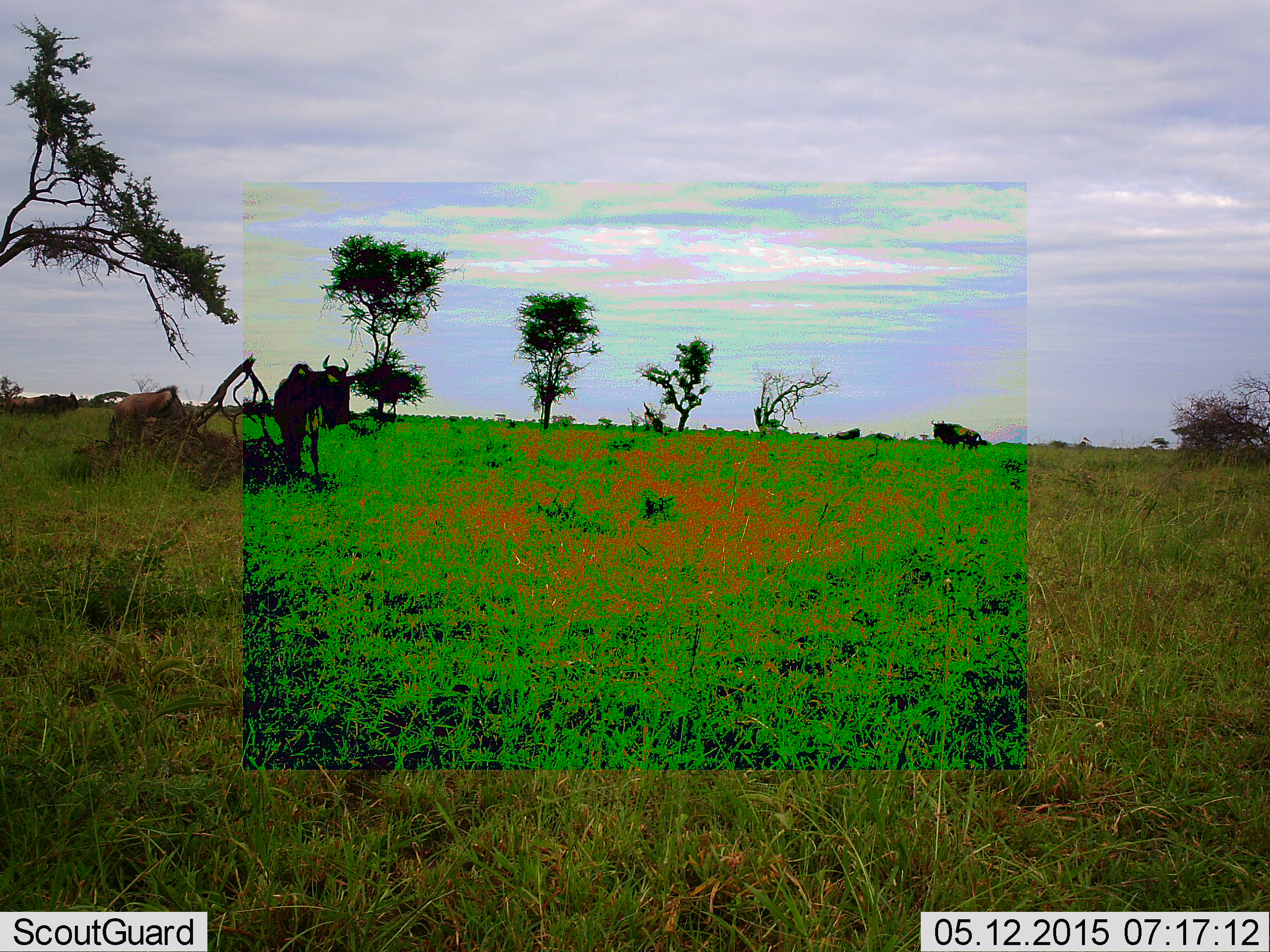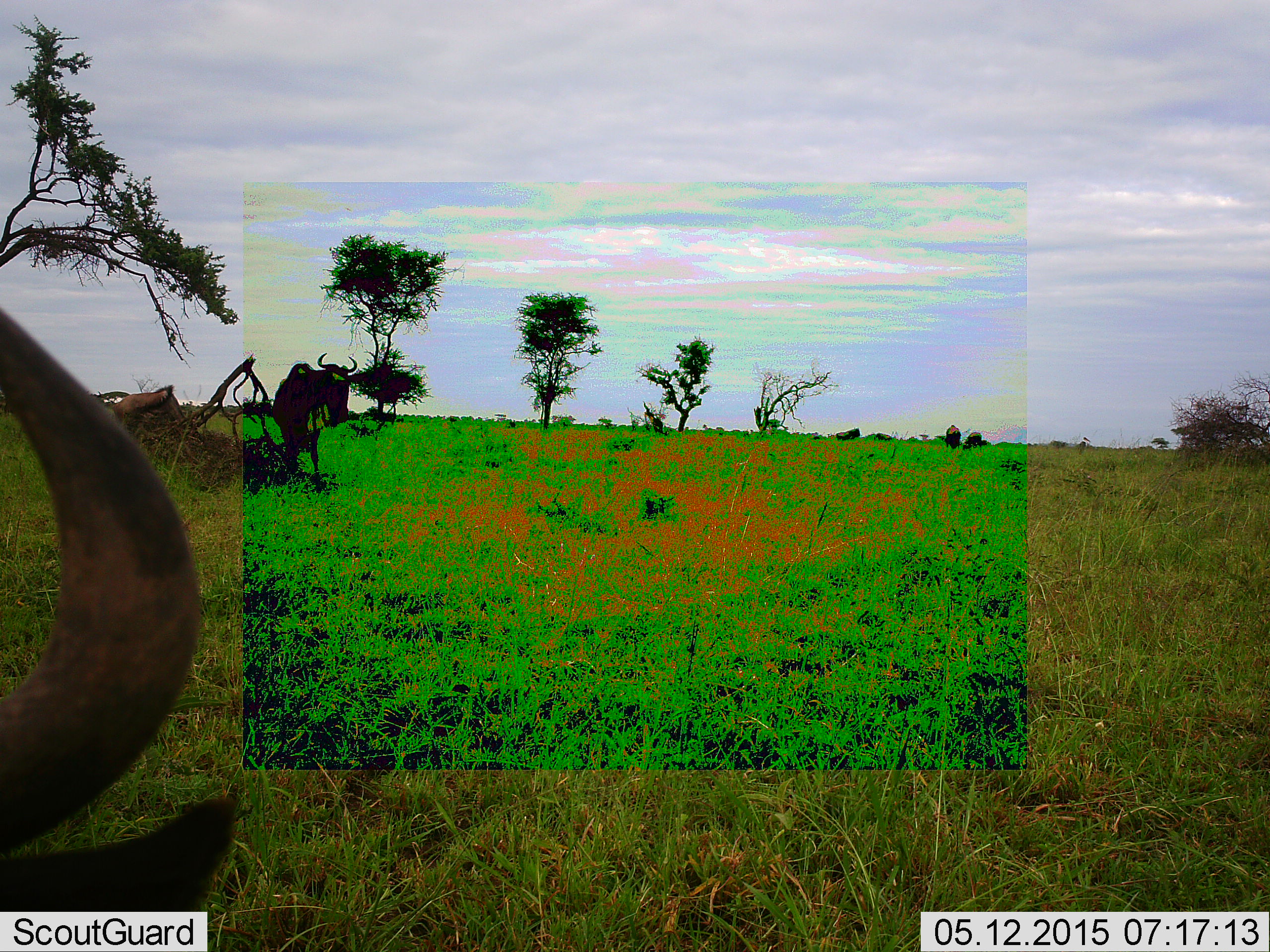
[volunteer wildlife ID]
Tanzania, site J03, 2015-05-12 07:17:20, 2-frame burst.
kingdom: Animalia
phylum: Chordata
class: Mammalia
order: Artiodactyla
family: Bovidae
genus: Connochaetes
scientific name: Connochaetes taurinus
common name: blue wildebeest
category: wildebeest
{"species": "wildebeest (blue wildebeest) (Connochaetes taurinus)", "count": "5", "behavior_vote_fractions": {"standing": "90%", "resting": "0%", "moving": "50%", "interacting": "10%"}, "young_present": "0%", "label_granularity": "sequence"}